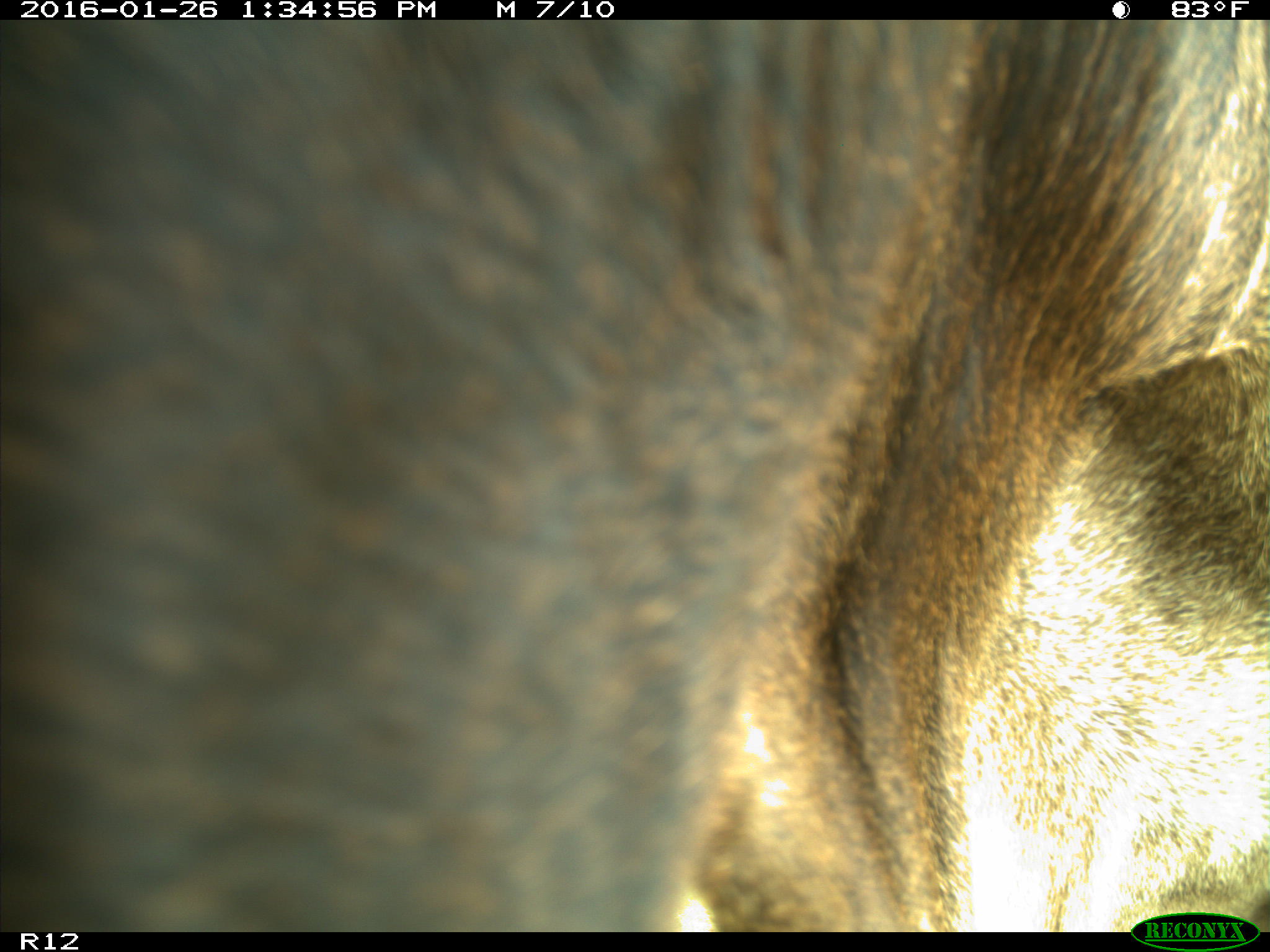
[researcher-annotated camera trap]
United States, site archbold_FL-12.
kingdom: Animalia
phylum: Chordata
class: Mammalia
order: Artiodactyla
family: Bovidae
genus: Bos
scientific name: Bos taurus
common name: domestic cow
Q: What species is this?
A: Bos taurus (domestic cow).